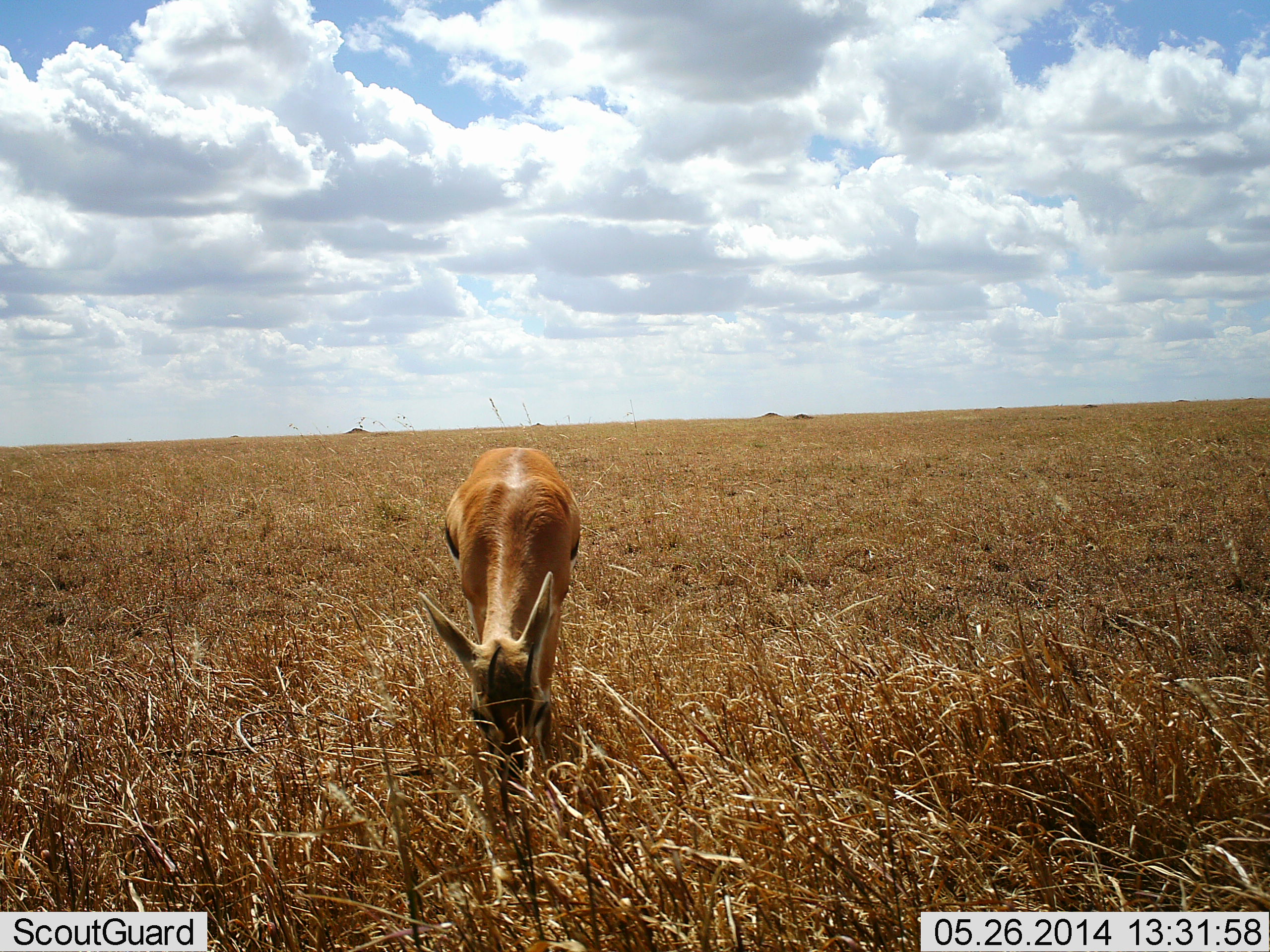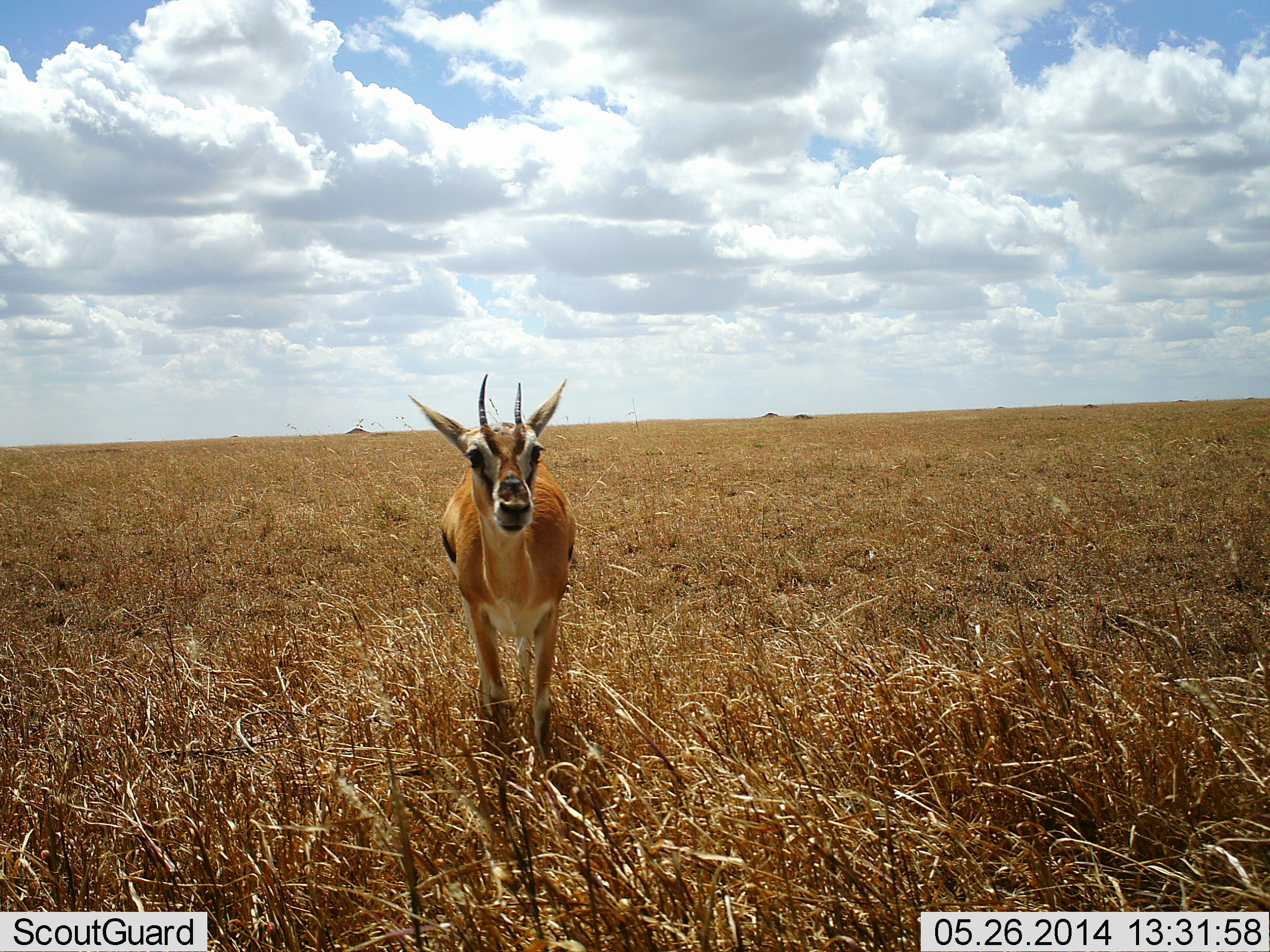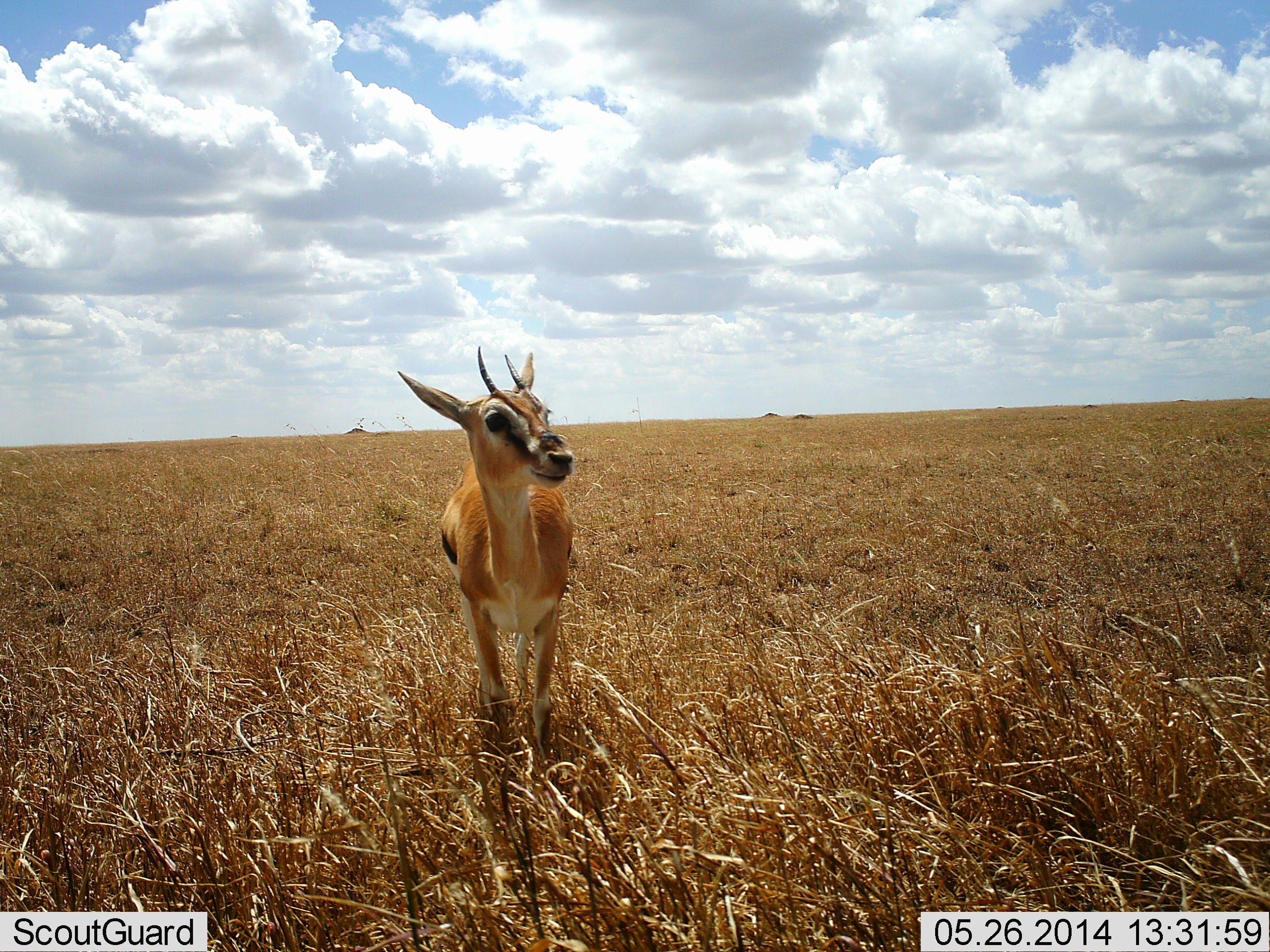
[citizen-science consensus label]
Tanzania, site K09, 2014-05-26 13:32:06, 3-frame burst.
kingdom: Animalia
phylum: Chordata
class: Mammalia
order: Artiodactyla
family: Bovidae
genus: Eudorcas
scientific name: Eudorcas thomsonii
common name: thomson's gazelle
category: gazellethomsons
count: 1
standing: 80%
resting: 0%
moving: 0%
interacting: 10%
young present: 0%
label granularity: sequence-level